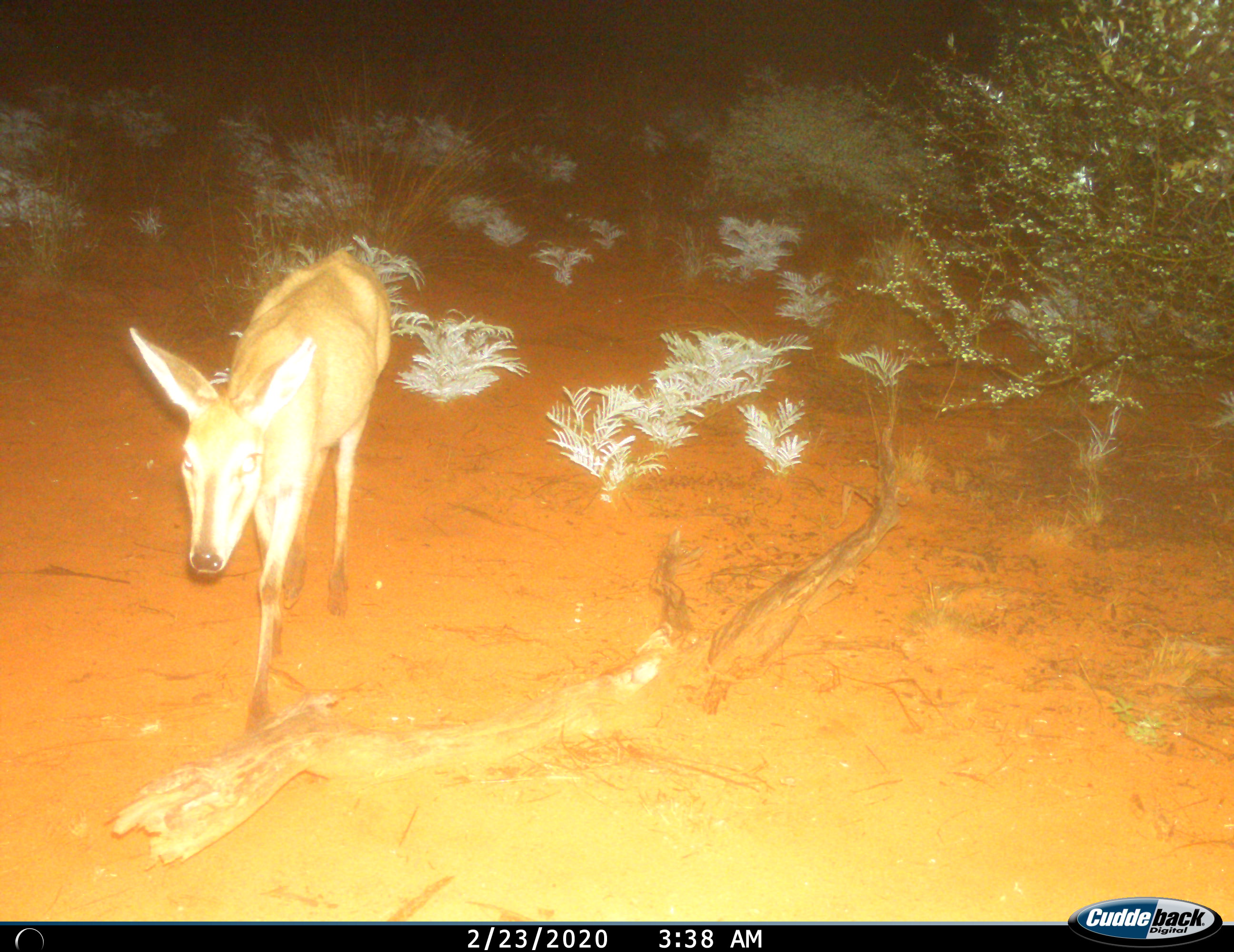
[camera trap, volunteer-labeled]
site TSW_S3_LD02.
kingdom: Animalia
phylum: Chordata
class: Mammalia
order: Artiodactyla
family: Bovidae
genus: Sylvicapra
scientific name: Sylvicapra grimmia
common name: common duiker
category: duikercommongrey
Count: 1.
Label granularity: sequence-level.